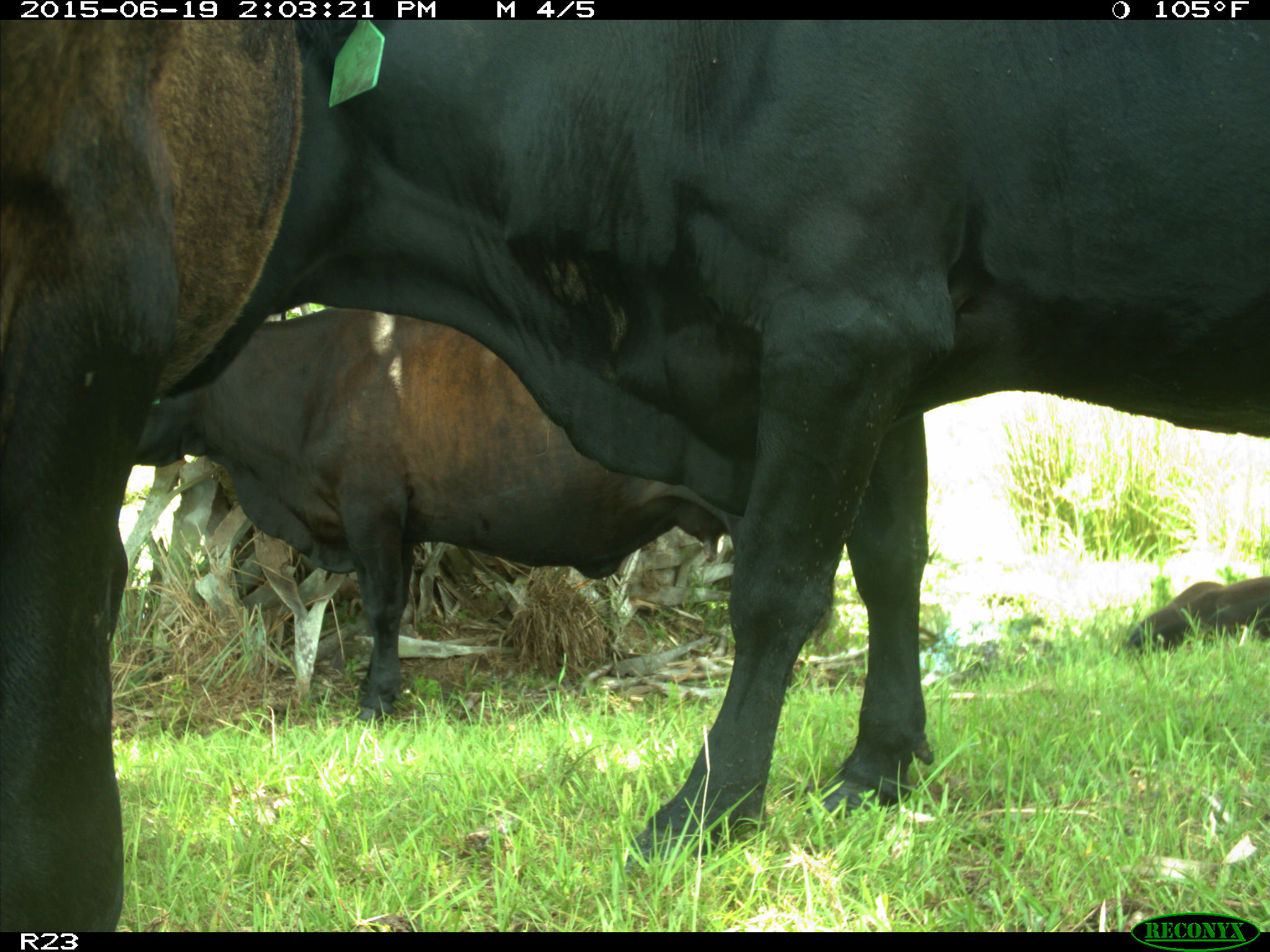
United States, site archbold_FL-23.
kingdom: Animalia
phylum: Chordata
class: Aves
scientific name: Aves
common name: birds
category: unidentified bird